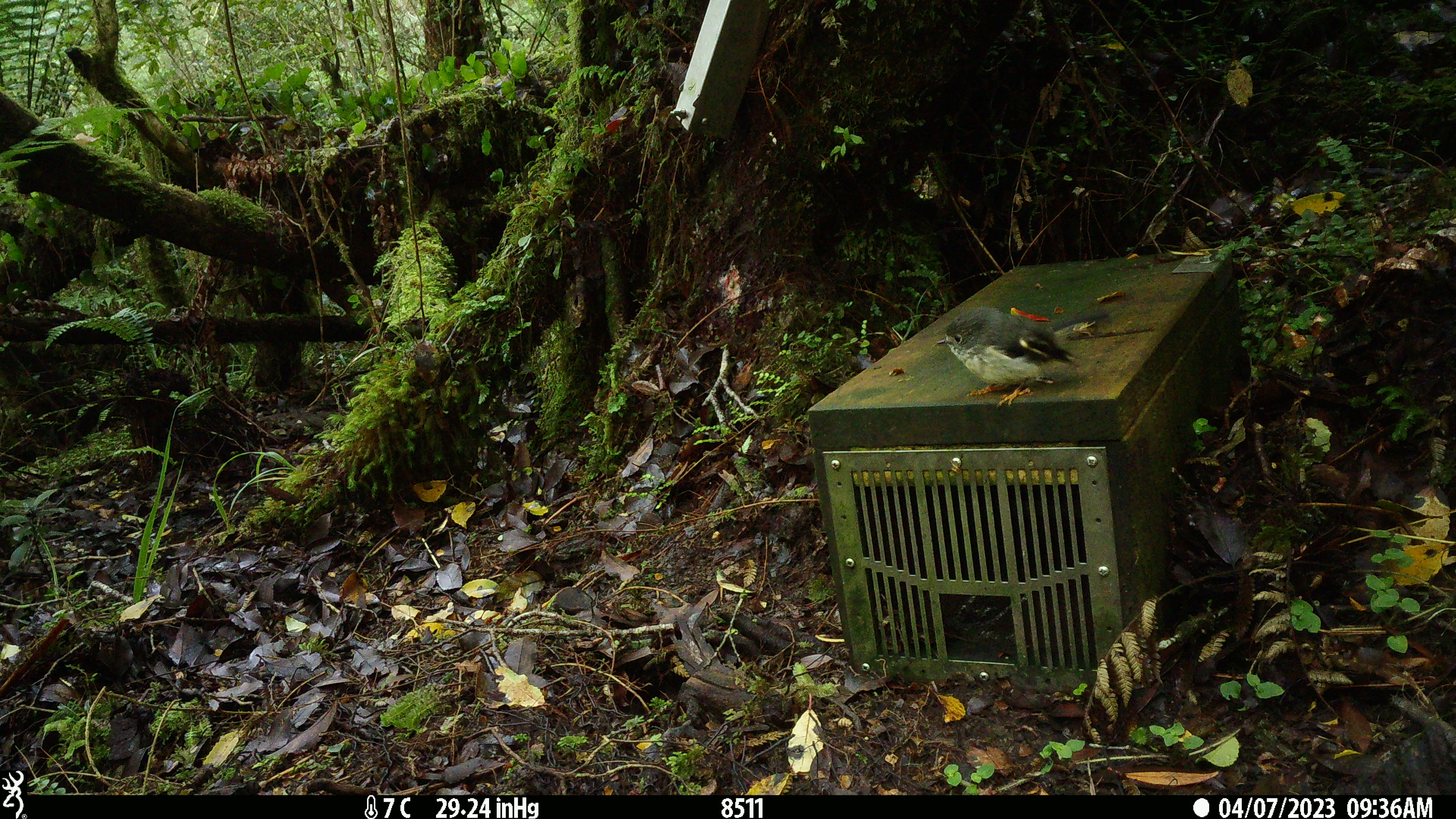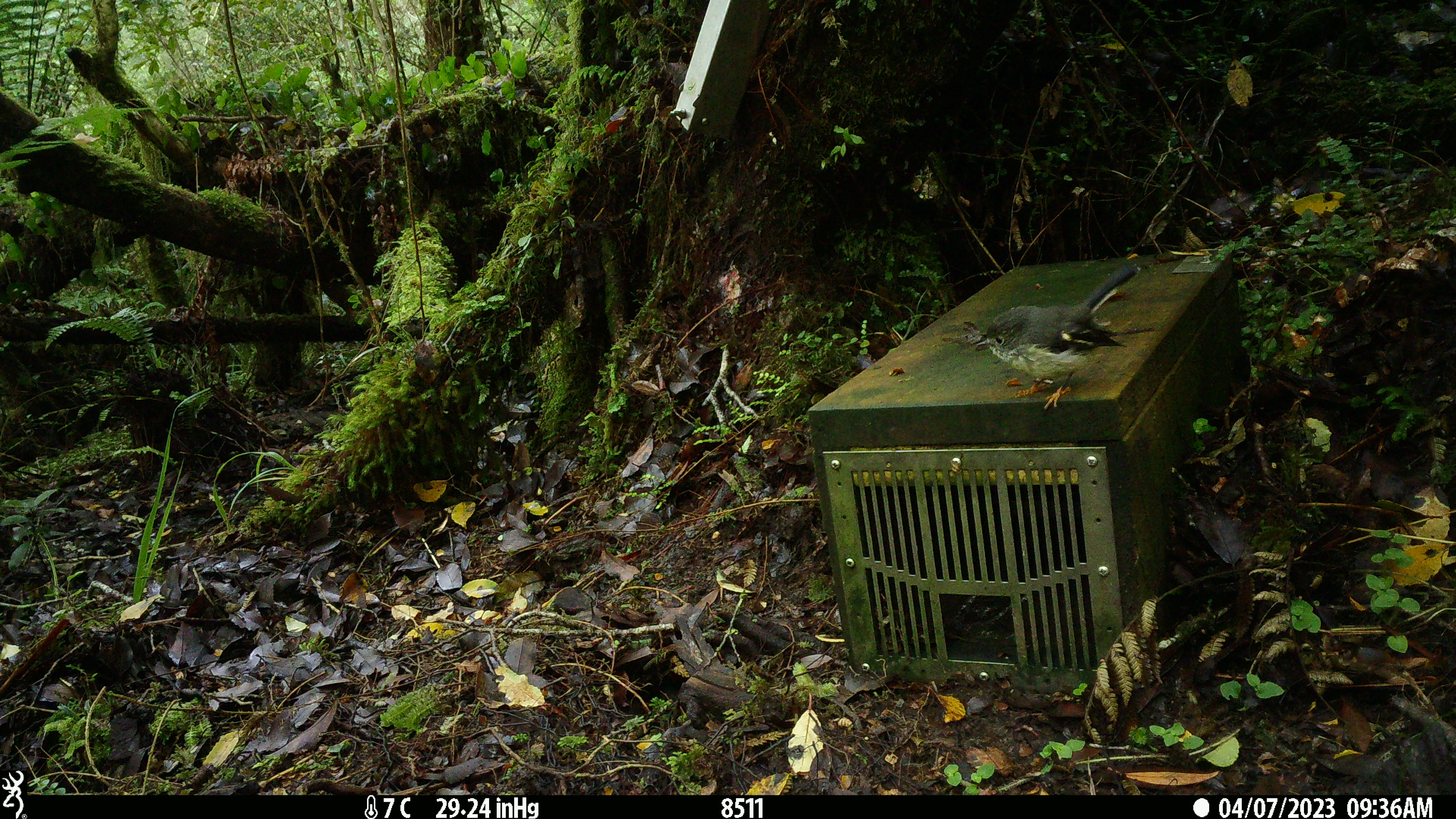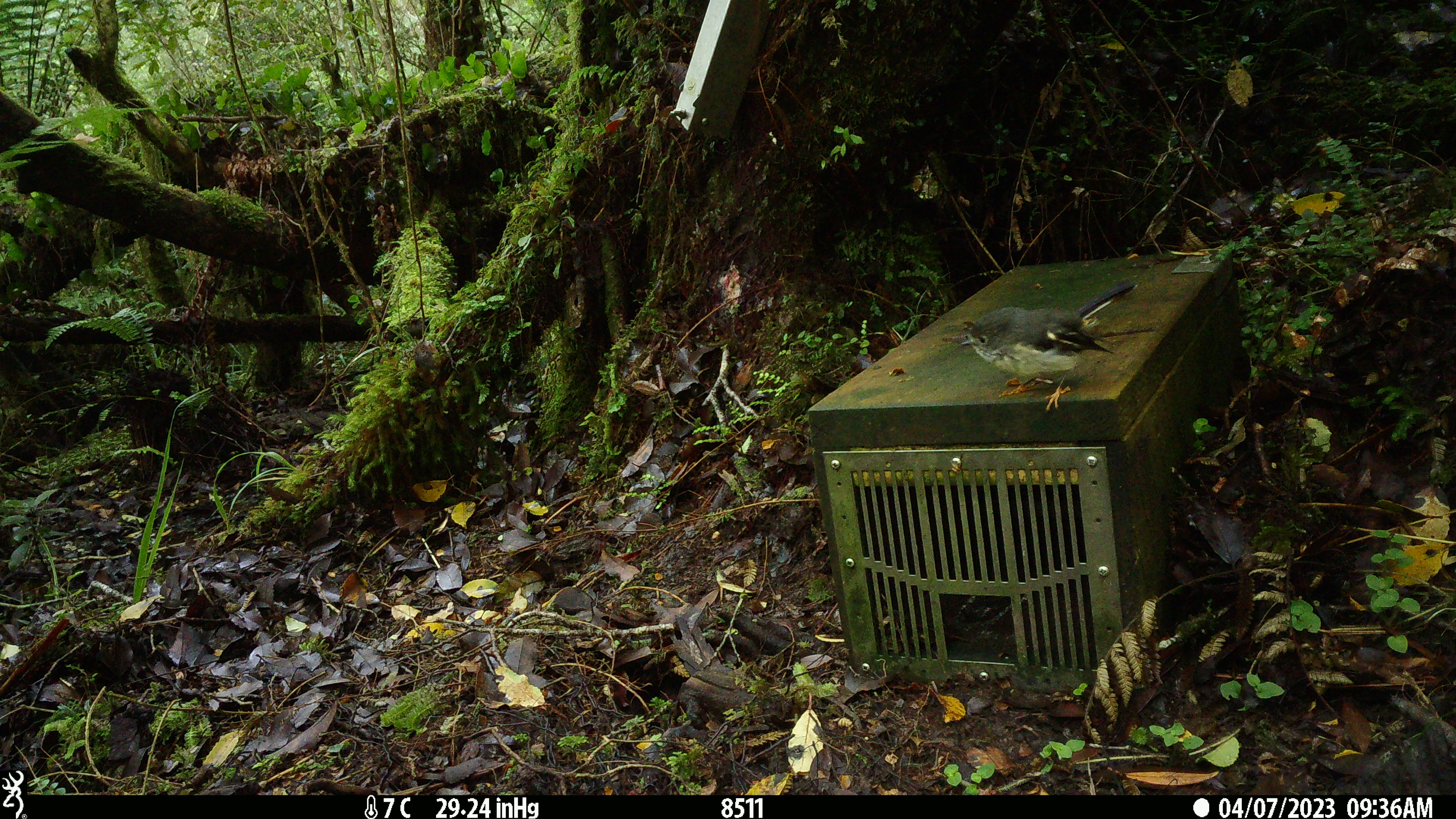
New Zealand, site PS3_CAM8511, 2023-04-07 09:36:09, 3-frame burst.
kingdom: Animalia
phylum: Chordata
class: Aves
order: Passeriformes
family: Petroicidae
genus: Petroica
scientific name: Petroica macrocephala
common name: tomtit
Tomtit (Petroica macrocephala).